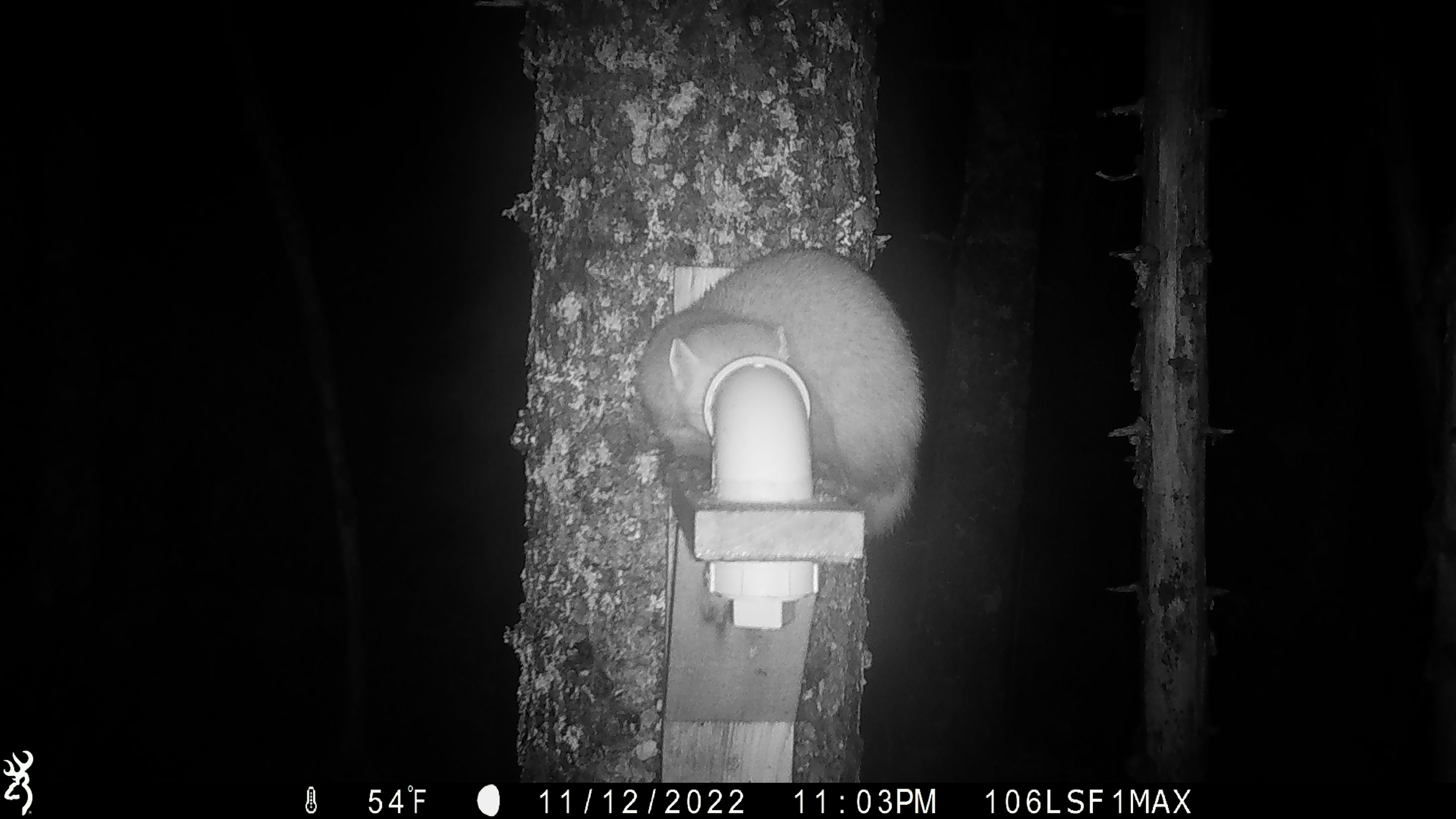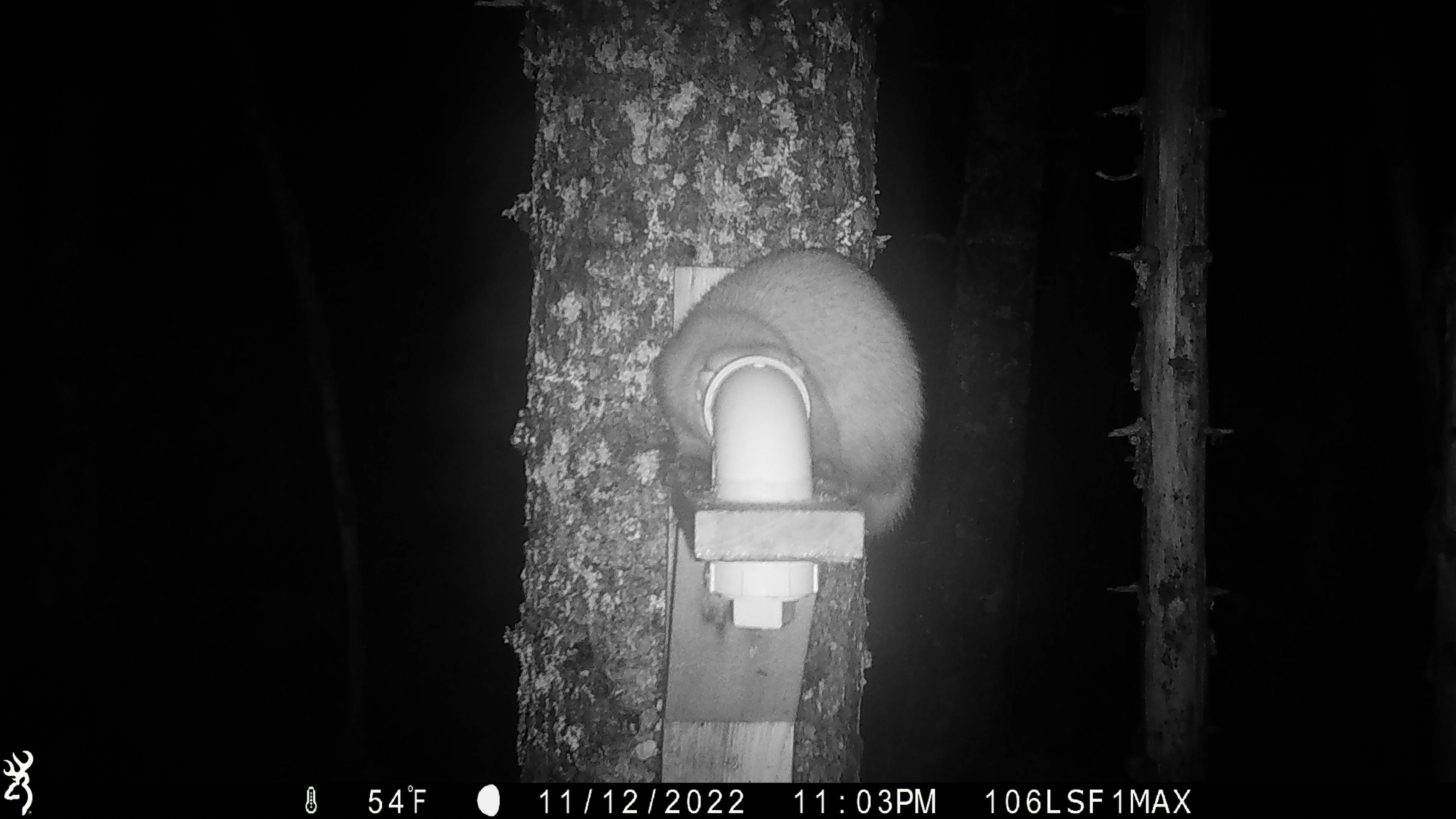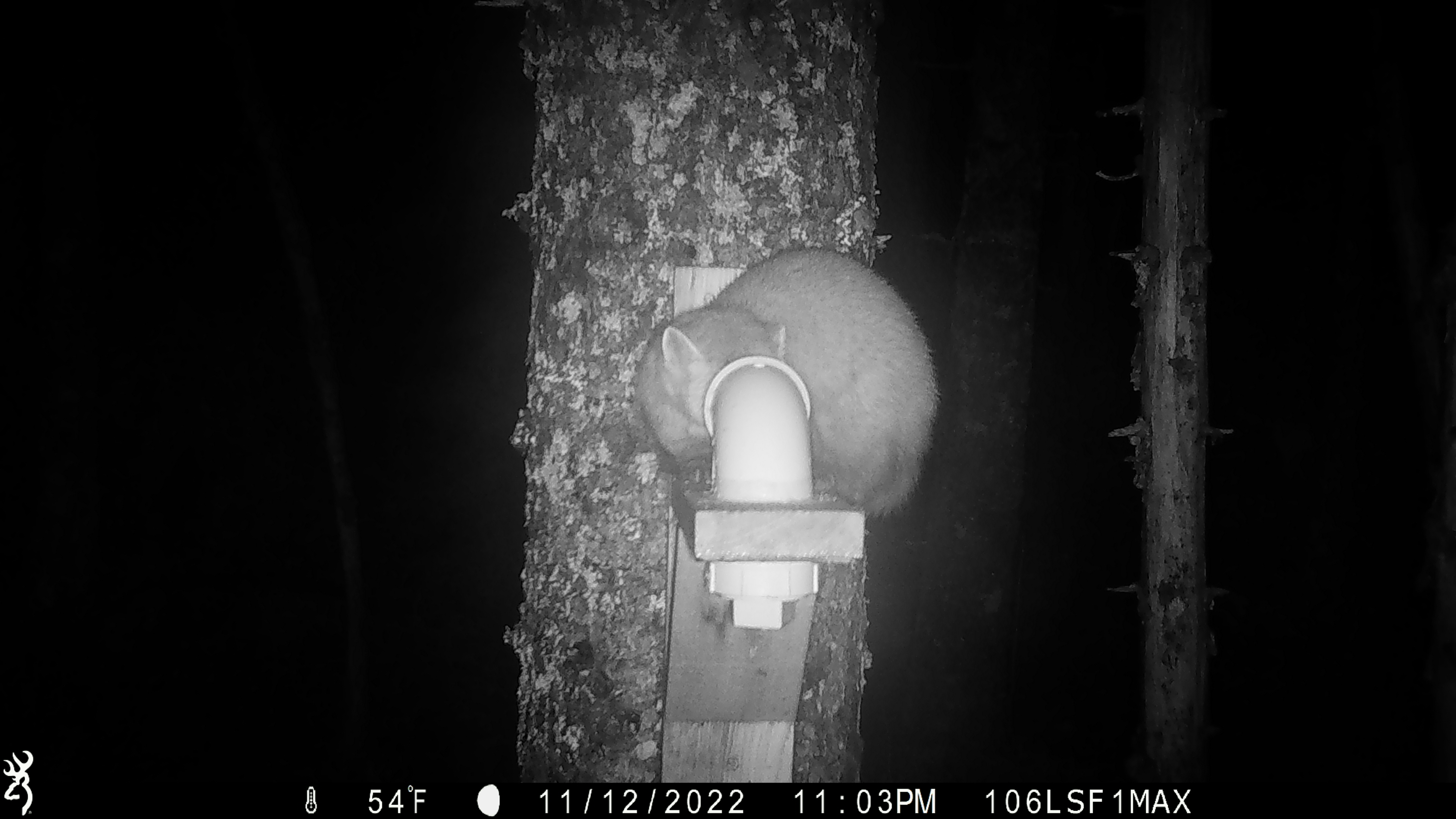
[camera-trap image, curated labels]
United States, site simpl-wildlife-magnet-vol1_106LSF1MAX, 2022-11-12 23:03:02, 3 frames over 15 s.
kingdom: Animalia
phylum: Chordata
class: Mammalia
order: Carnivora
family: Mustelidae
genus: Martes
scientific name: Martes americana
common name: american marten